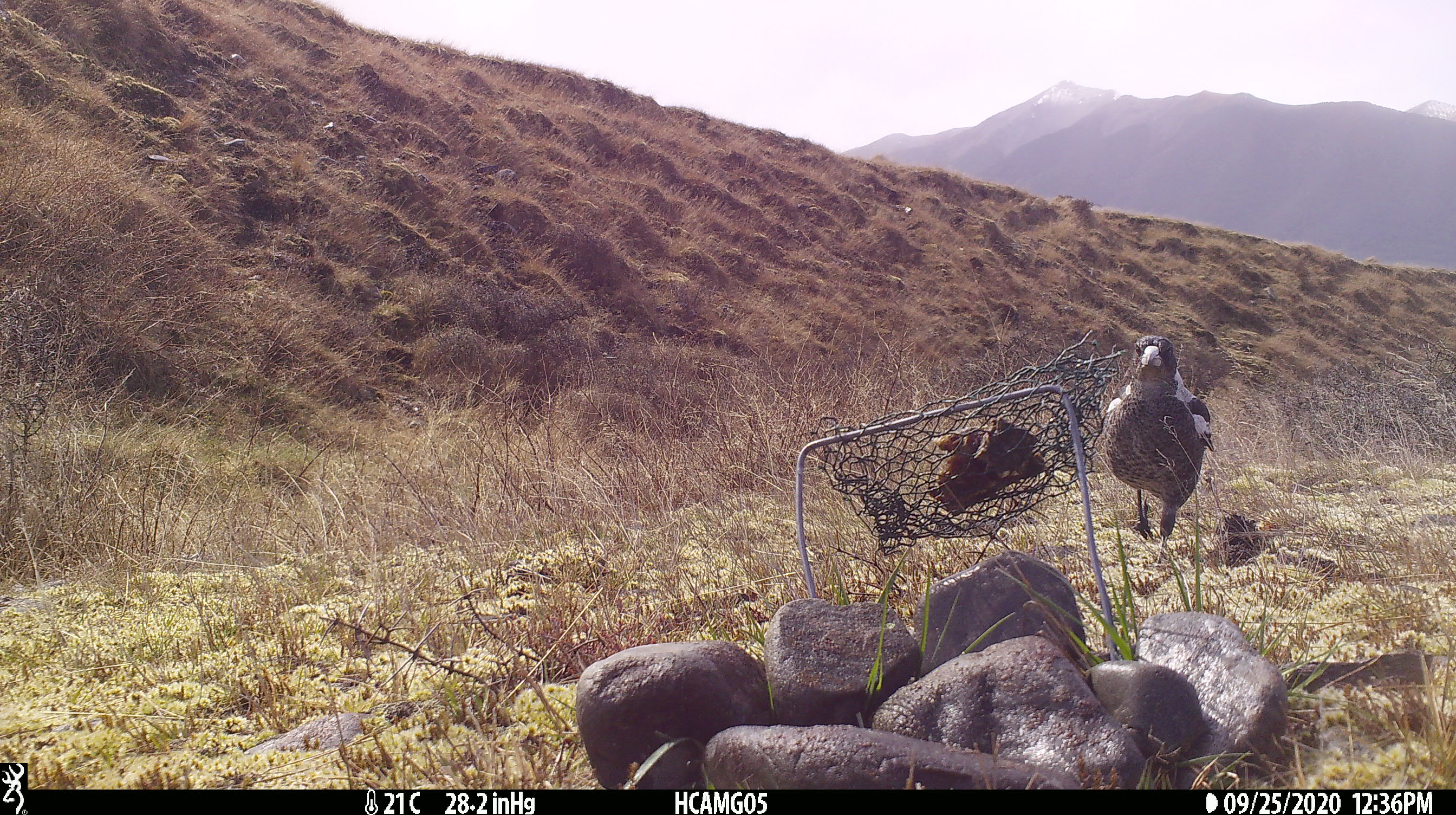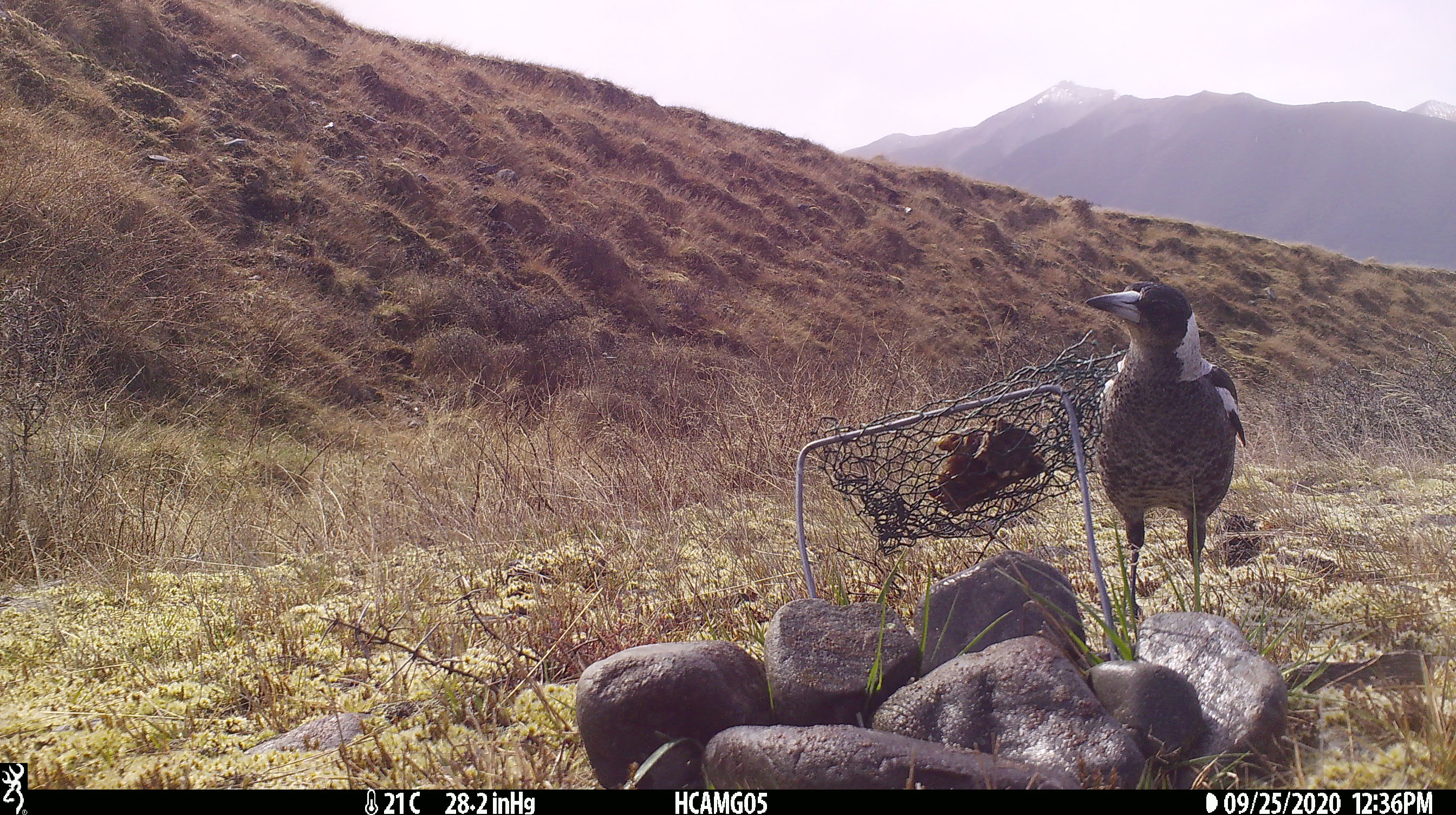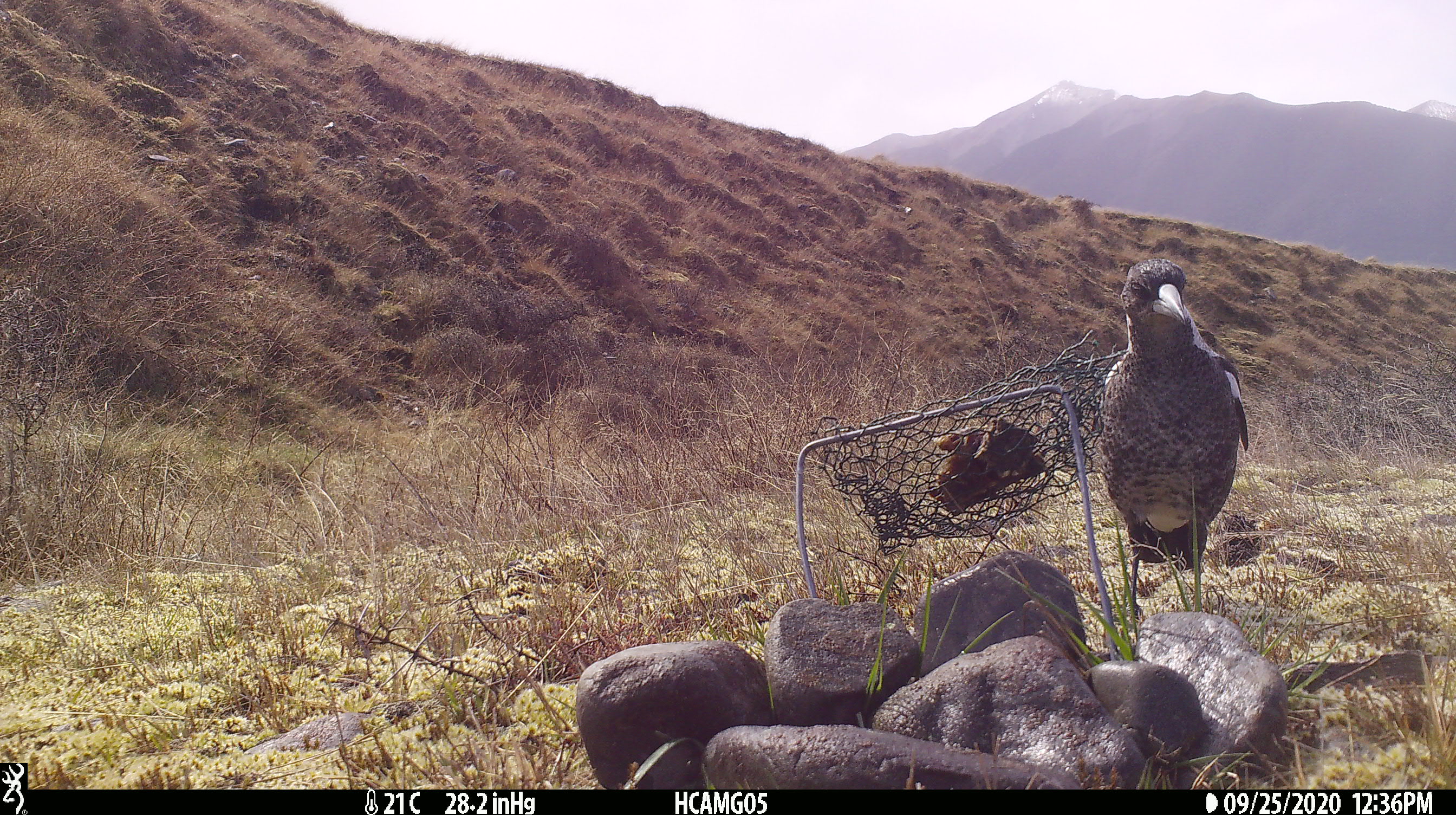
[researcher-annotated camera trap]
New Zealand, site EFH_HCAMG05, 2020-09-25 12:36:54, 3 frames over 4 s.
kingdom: Animalia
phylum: Chordata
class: Aves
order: Passeriformes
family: Artamidae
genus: Gymnorhina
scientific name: Gymnorhina tibicen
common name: australian magpie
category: magpie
Magpie (australian magpie) (Gymnorhina tibicen).